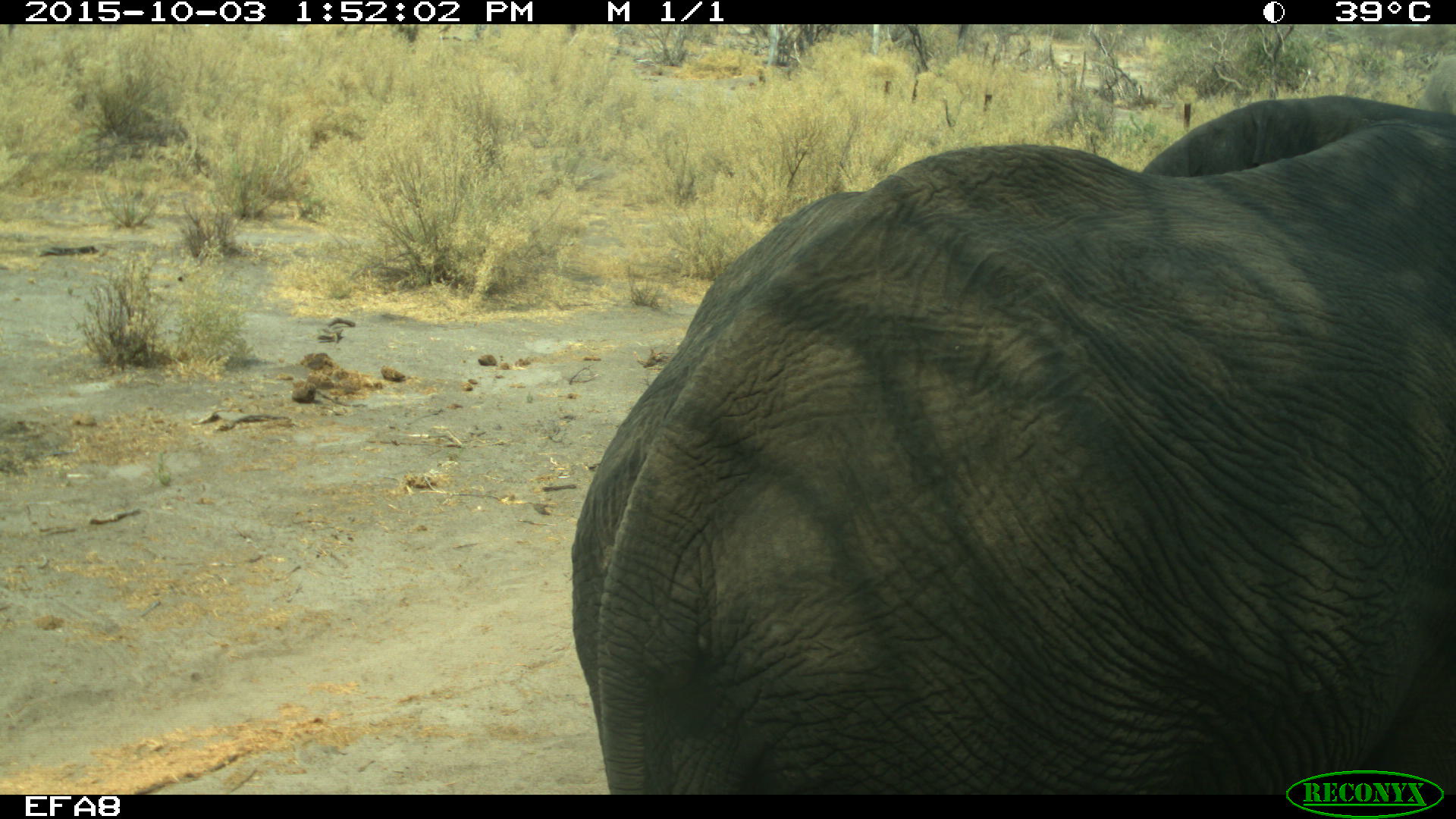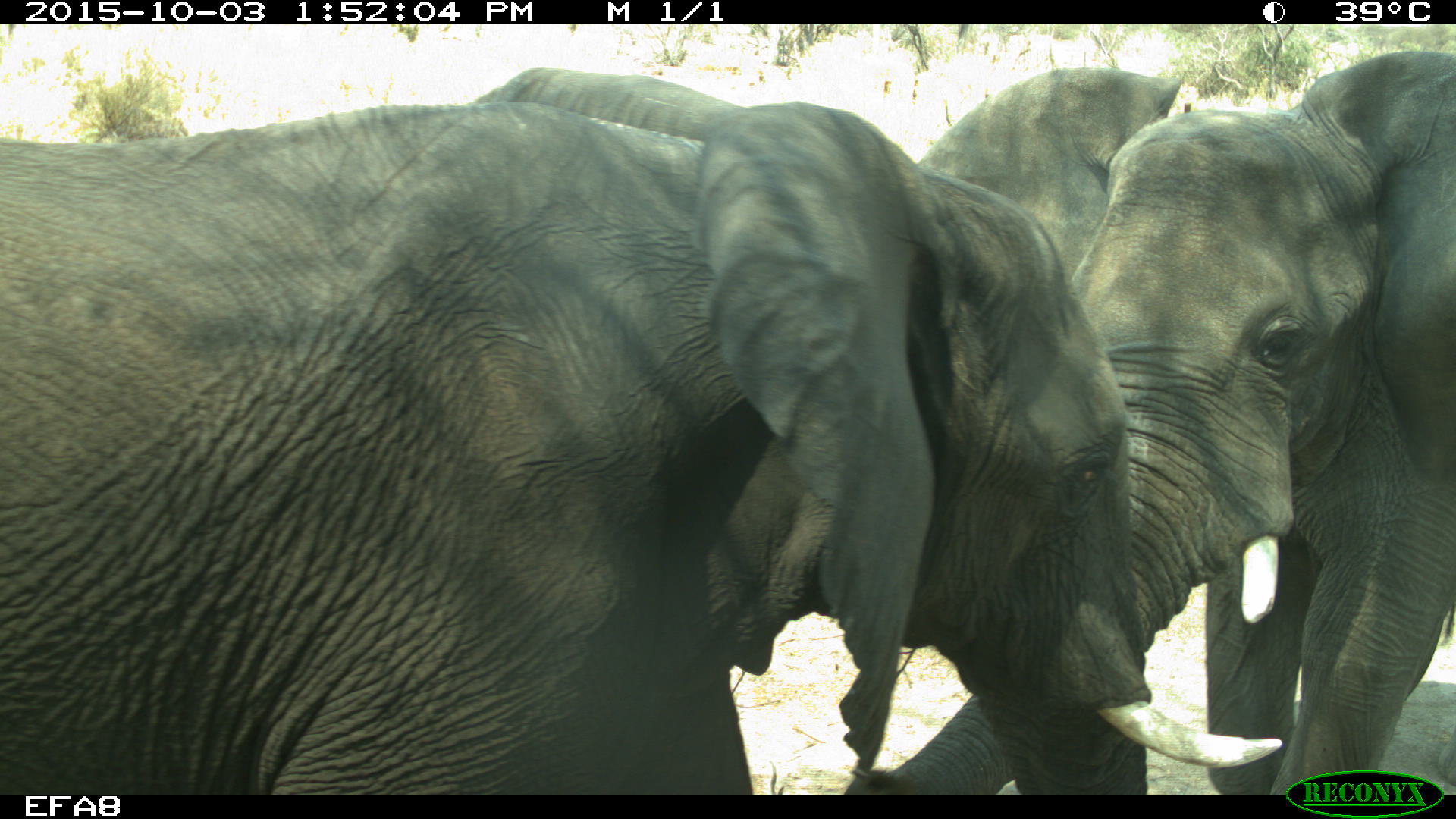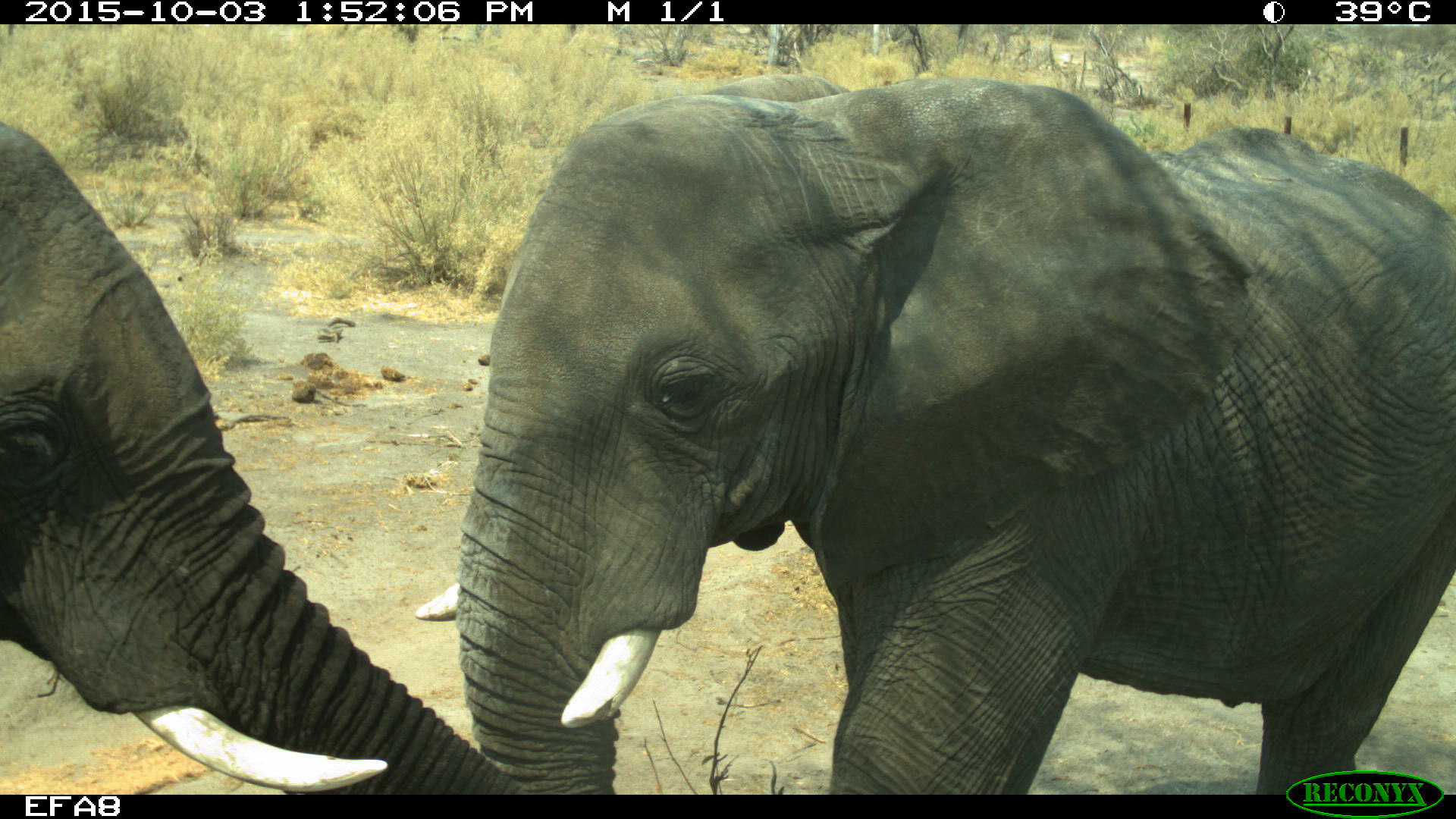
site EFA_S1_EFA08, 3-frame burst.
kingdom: Animalia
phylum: Chordata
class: Mammalia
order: Proboscidea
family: Elephantidae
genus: Loxodonta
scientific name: Loxodonta africana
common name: african bush elephant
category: elephant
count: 2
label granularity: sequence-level